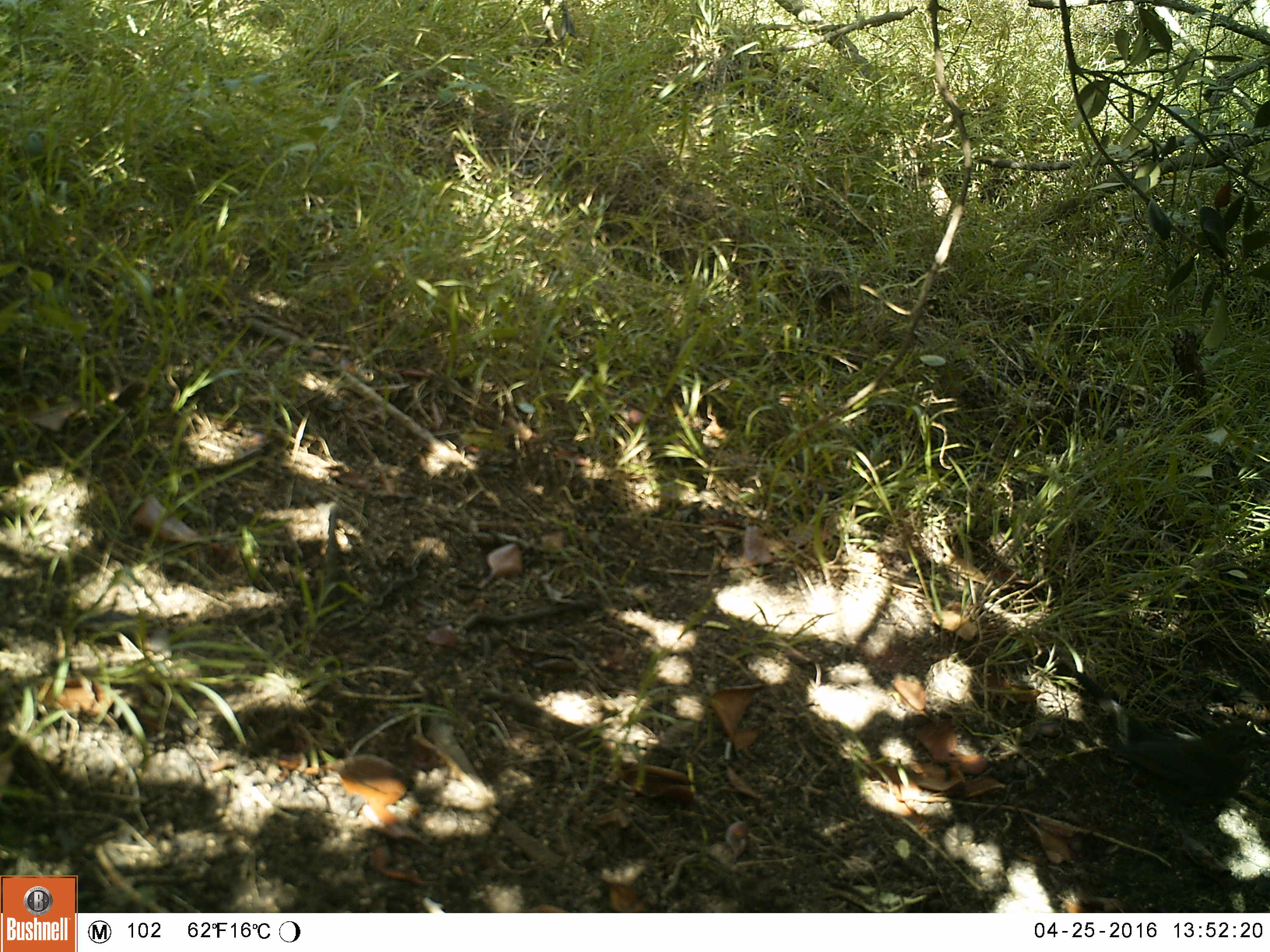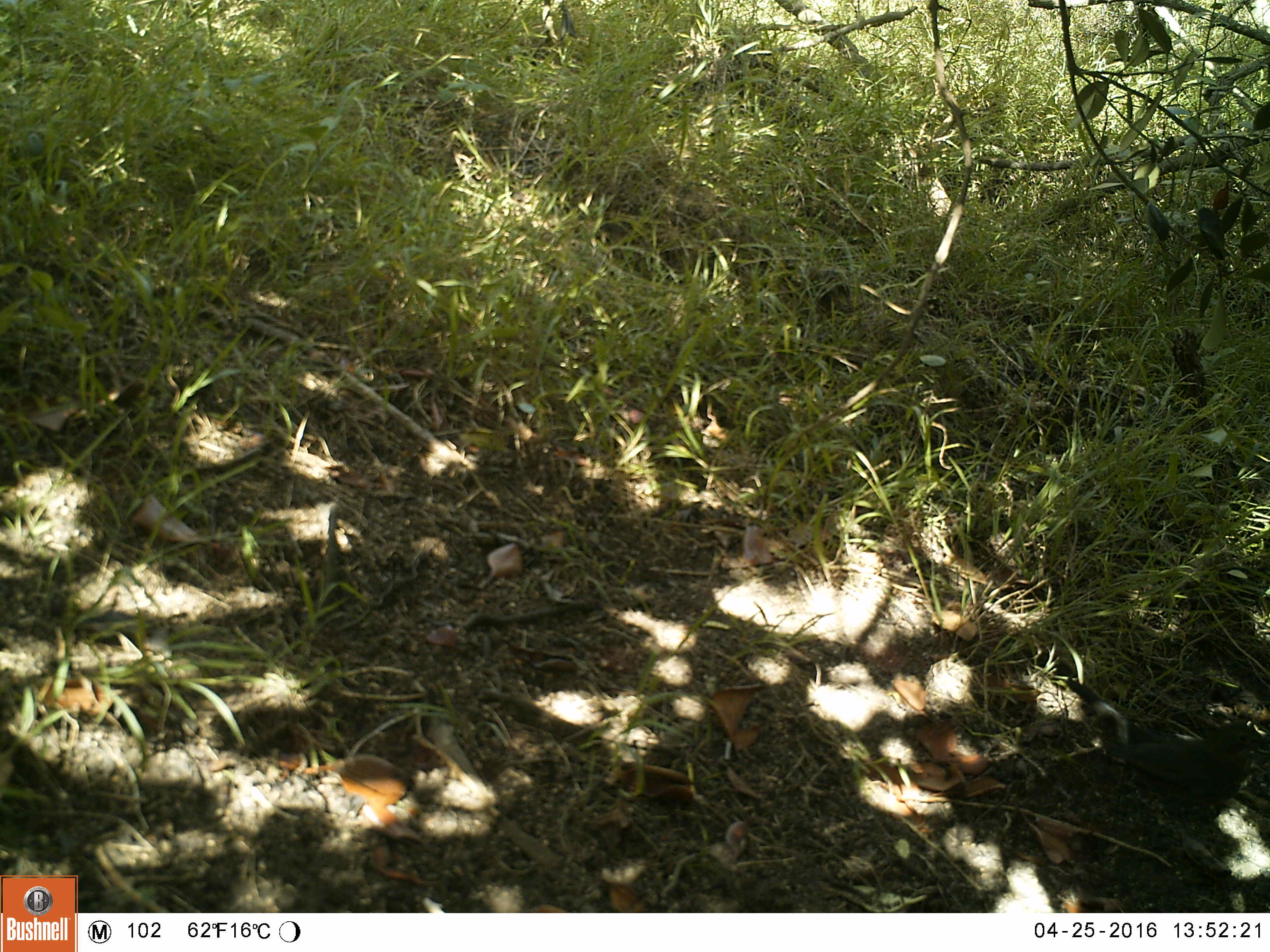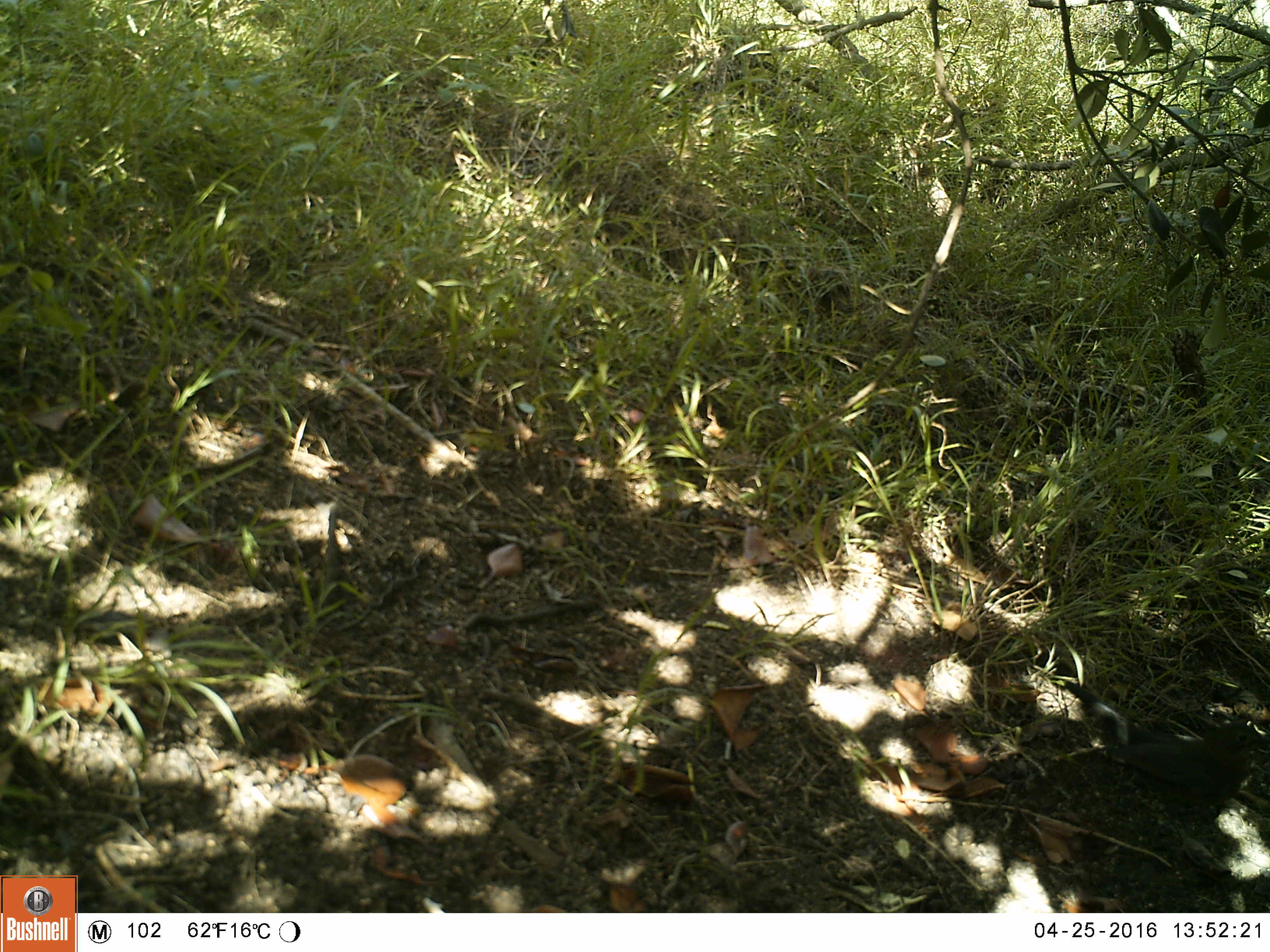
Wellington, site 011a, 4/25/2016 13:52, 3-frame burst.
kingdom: Animalia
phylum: Chordata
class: Aves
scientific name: Aves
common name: bird